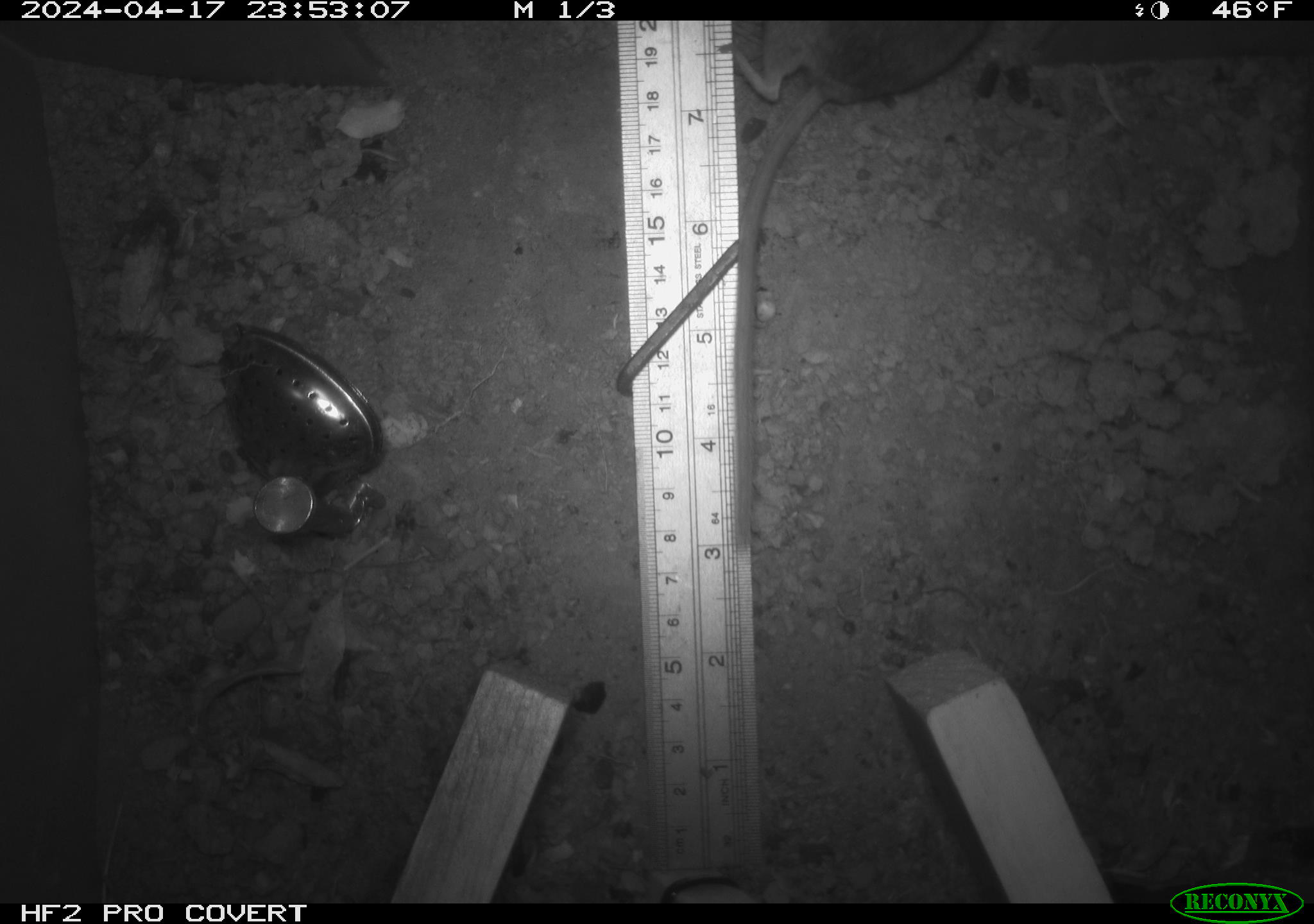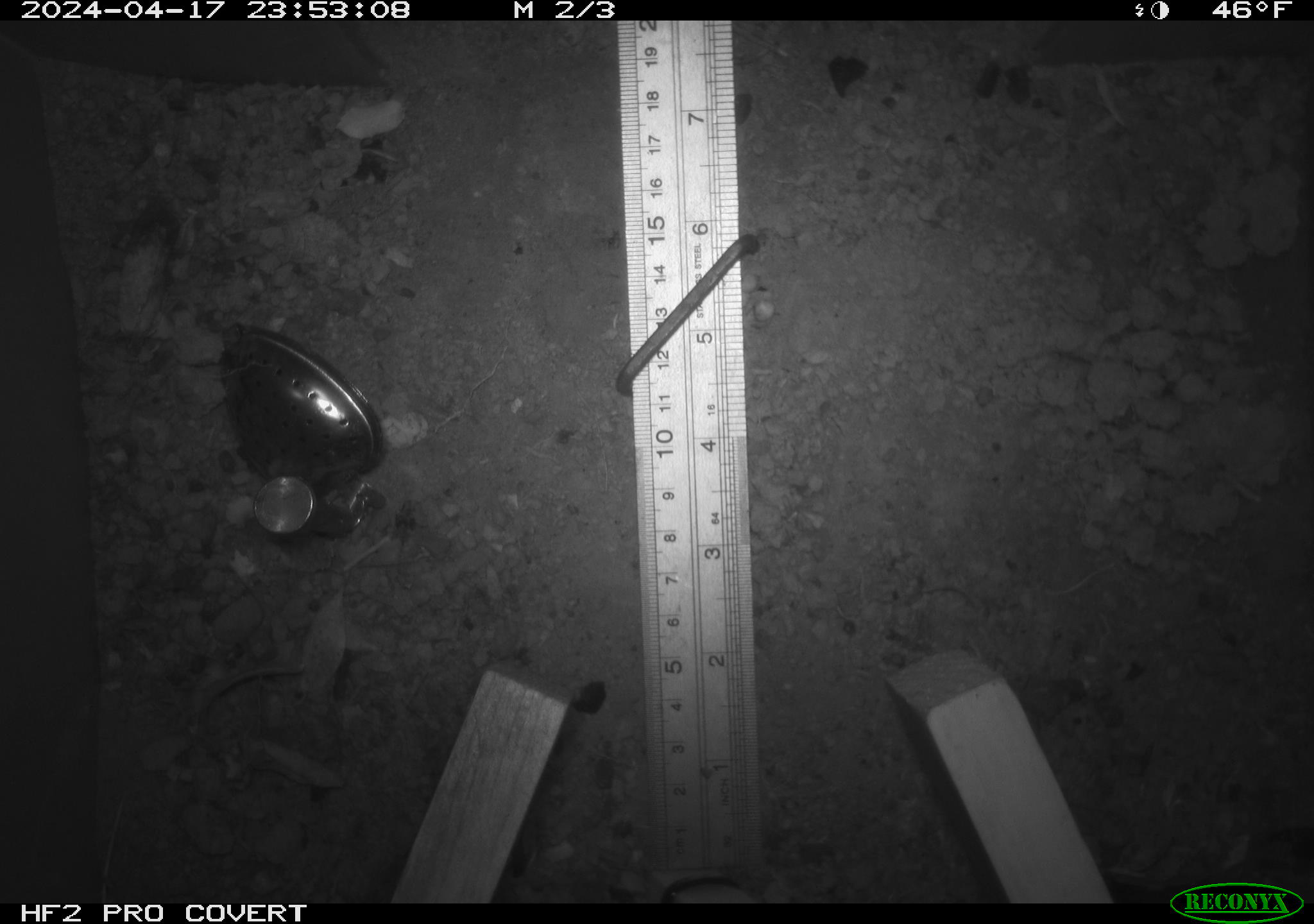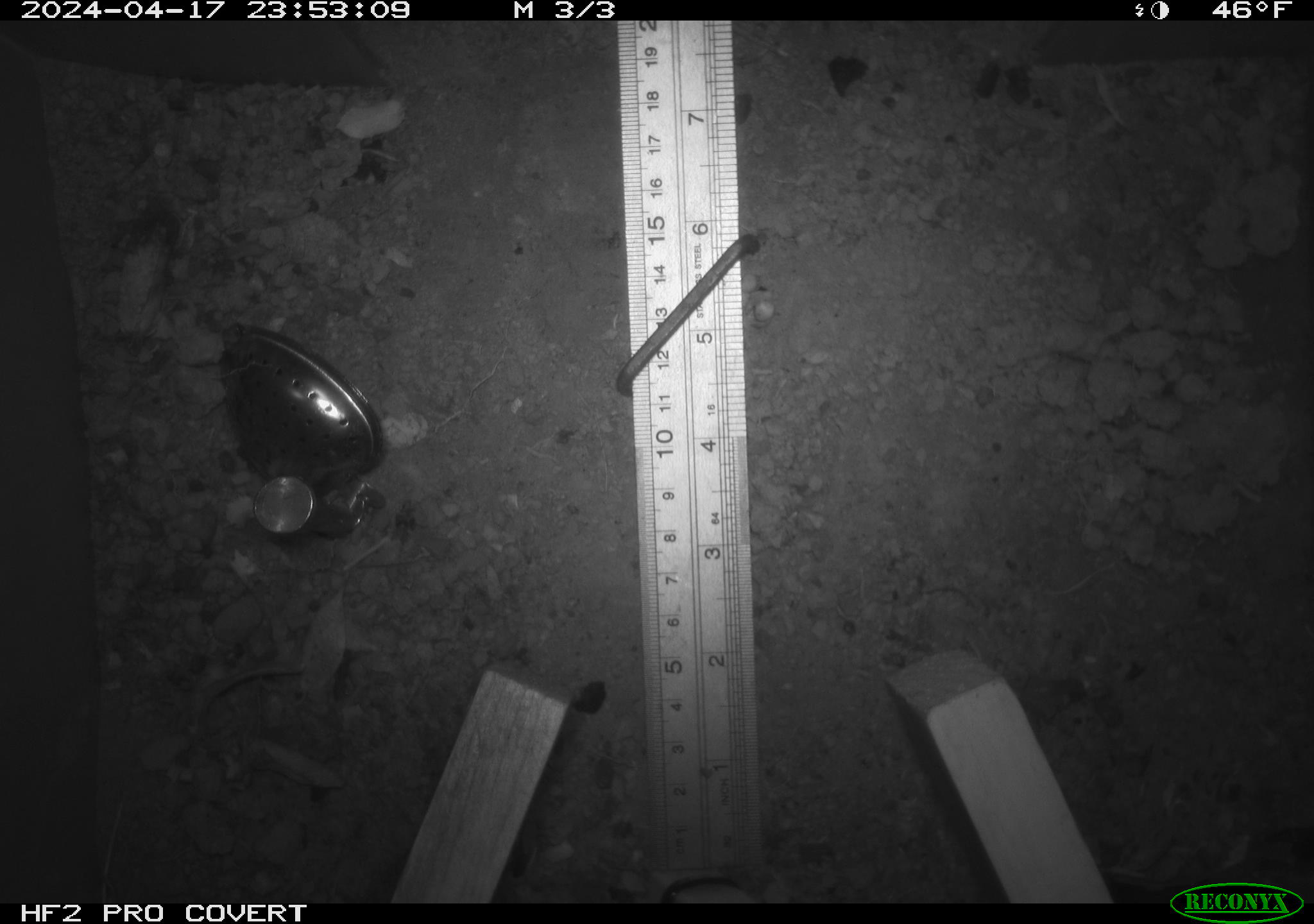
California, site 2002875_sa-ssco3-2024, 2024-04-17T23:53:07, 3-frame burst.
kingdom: Animalia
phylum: Chordata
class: Mammalia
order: Rodentia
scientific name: Rodentia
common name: rodent